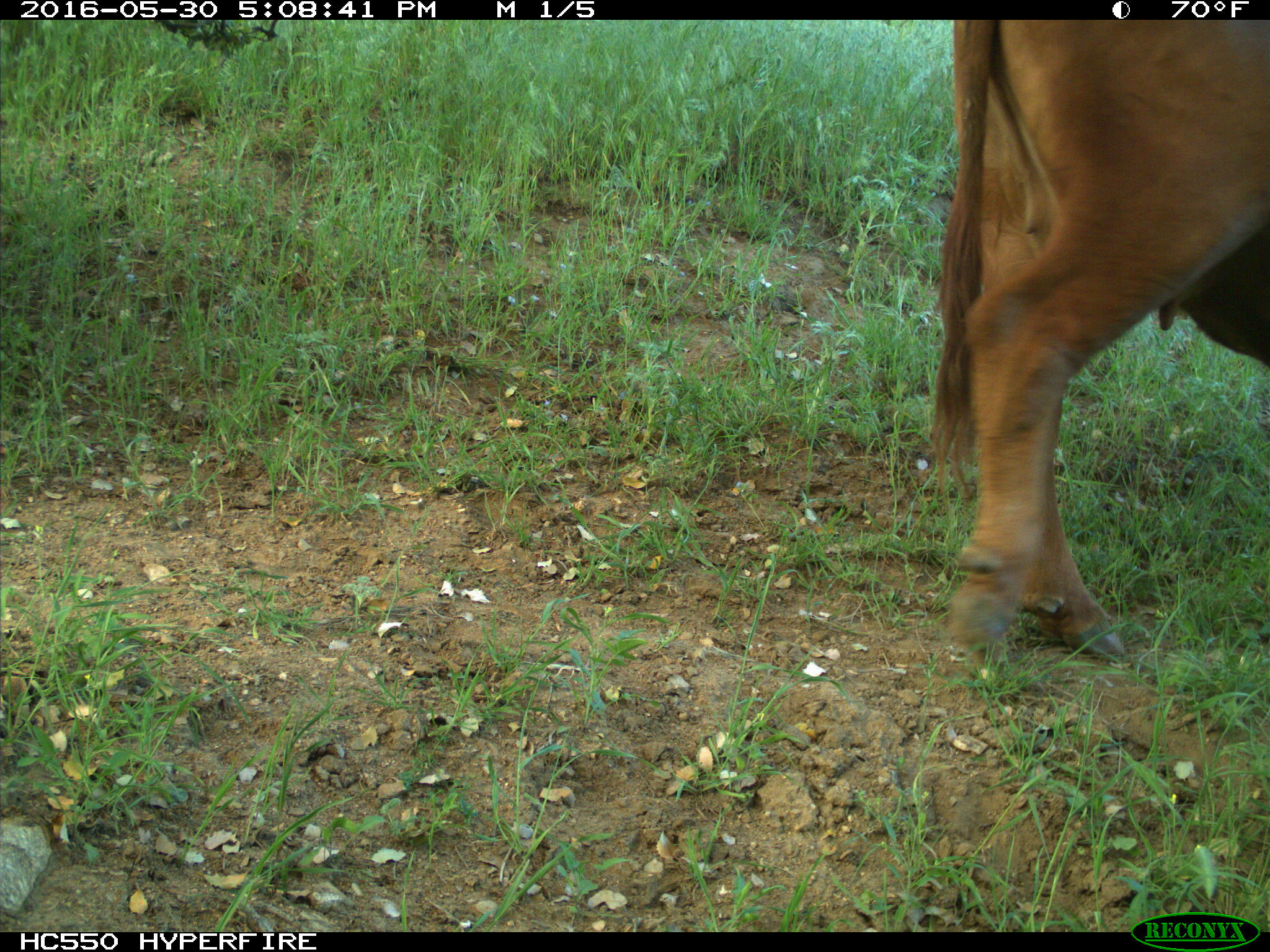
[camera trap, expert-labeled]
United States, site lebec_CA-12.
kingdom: Animalia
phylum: Chordata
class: Mammalia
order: Artiodactyla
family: Bovidae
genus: Bos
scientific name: Bos taurus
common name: domestic cow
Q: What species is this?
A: Bos taurus (domestic cow).